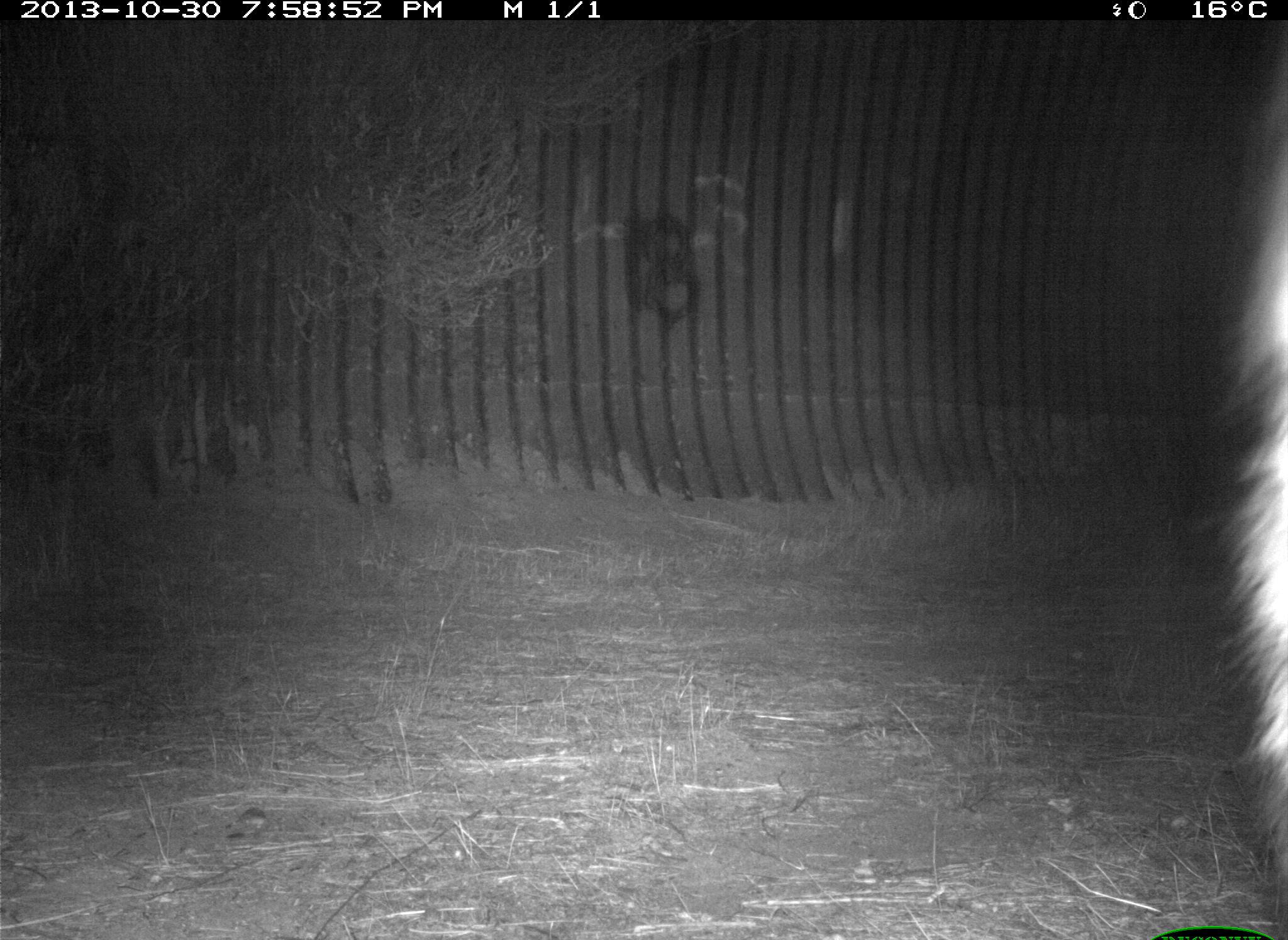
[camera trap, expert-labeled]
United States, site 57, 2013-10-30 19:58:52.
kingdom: Animalia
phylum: Chordata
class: Mammalia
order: Carnivora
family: Procyonidae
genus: Procyon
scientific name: Procyon lotor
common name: raccoon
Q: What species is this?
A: Raccoon (Procyon lotor).